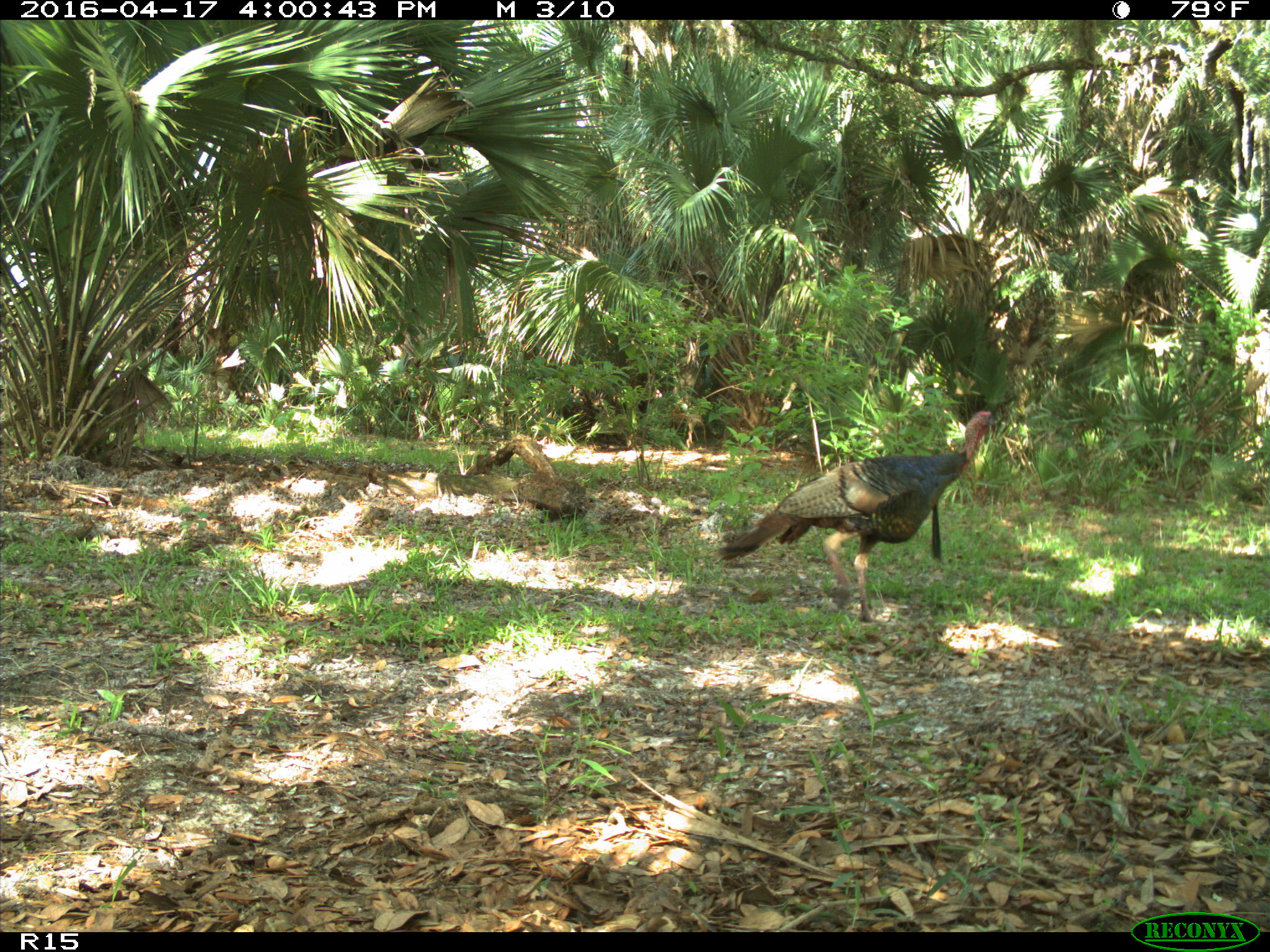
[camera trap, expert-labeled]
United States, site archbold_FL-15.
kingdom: Animalia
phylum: Chordata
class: Aves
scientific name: Aves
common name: birds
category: unidentified bird